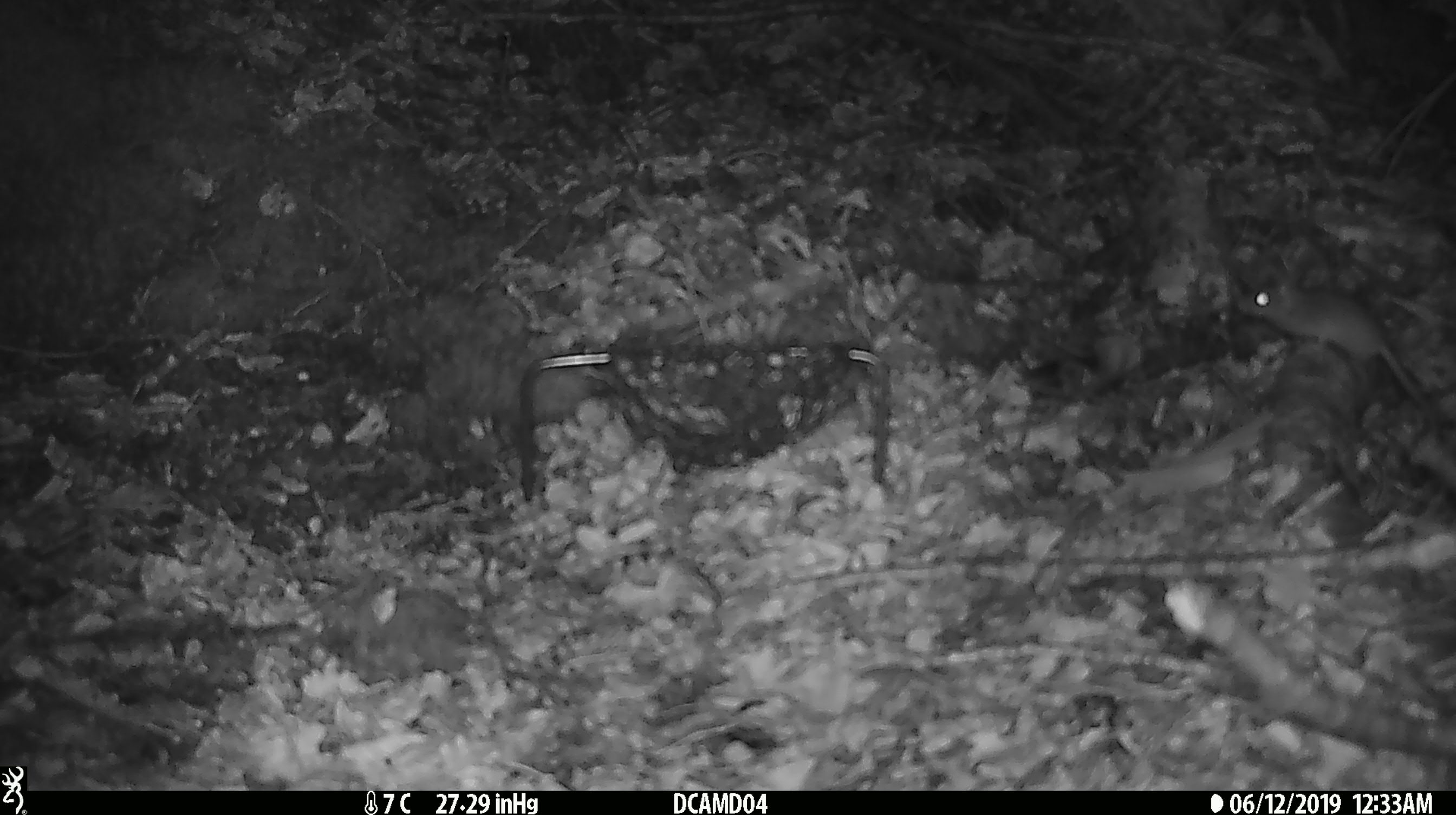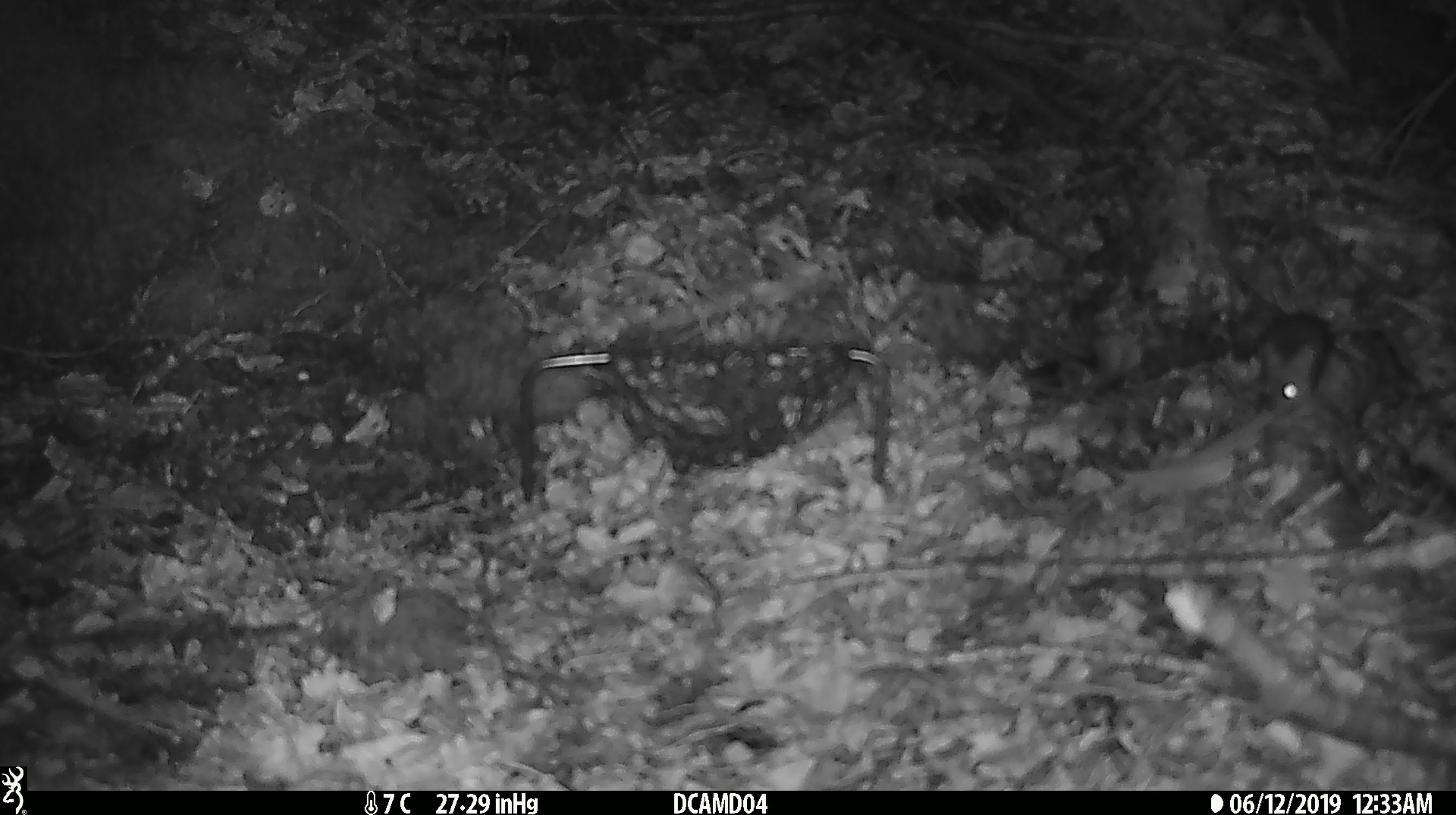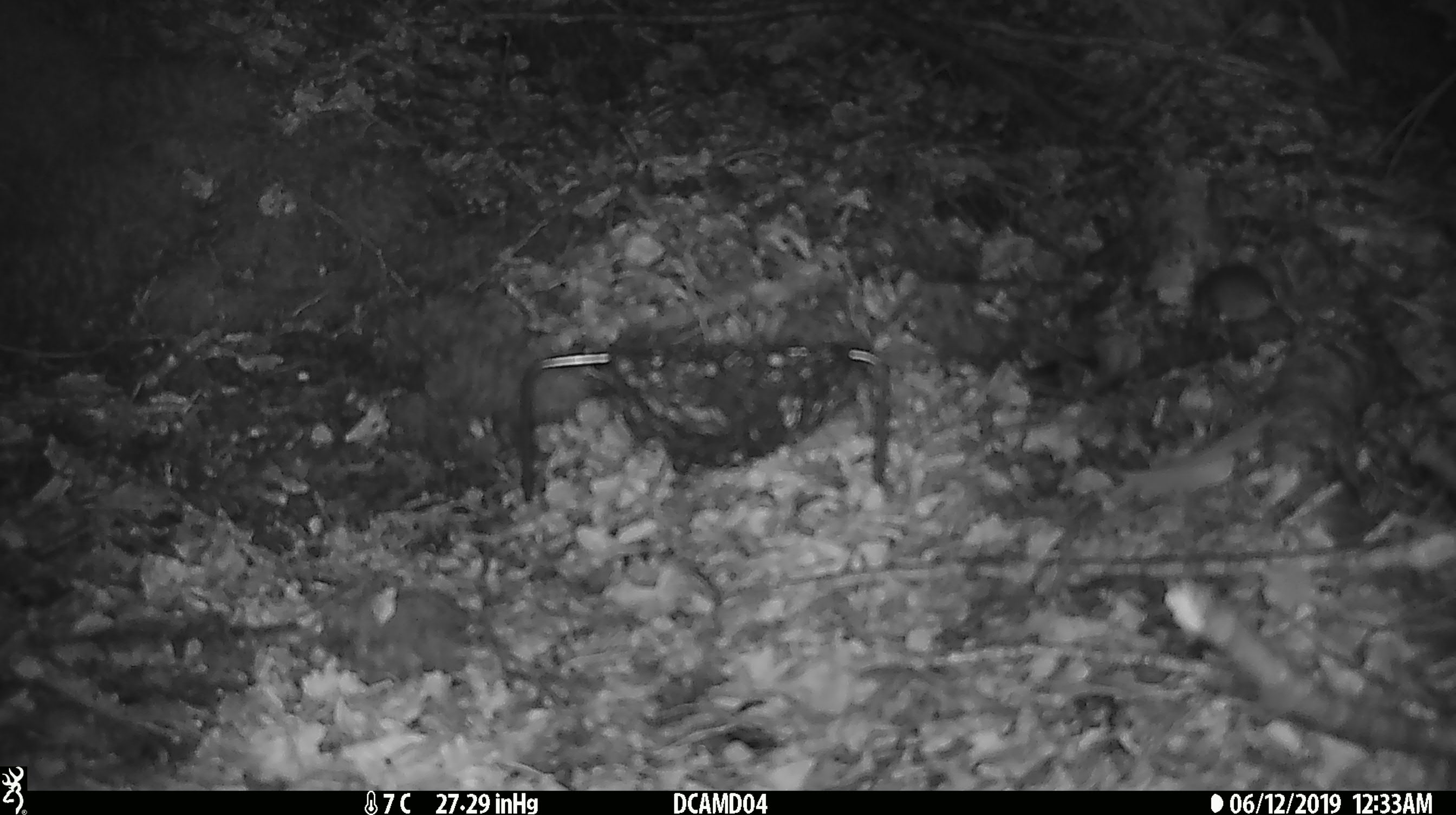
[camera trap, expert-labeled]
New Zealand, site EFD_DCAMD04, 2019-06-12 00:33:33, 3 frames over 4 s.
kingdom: Animalia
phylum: Chordata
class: Mammalia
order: Rodentia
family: Muridae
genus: Mus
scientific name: Mus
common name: mouse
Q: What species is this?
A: Mouse (Mus).